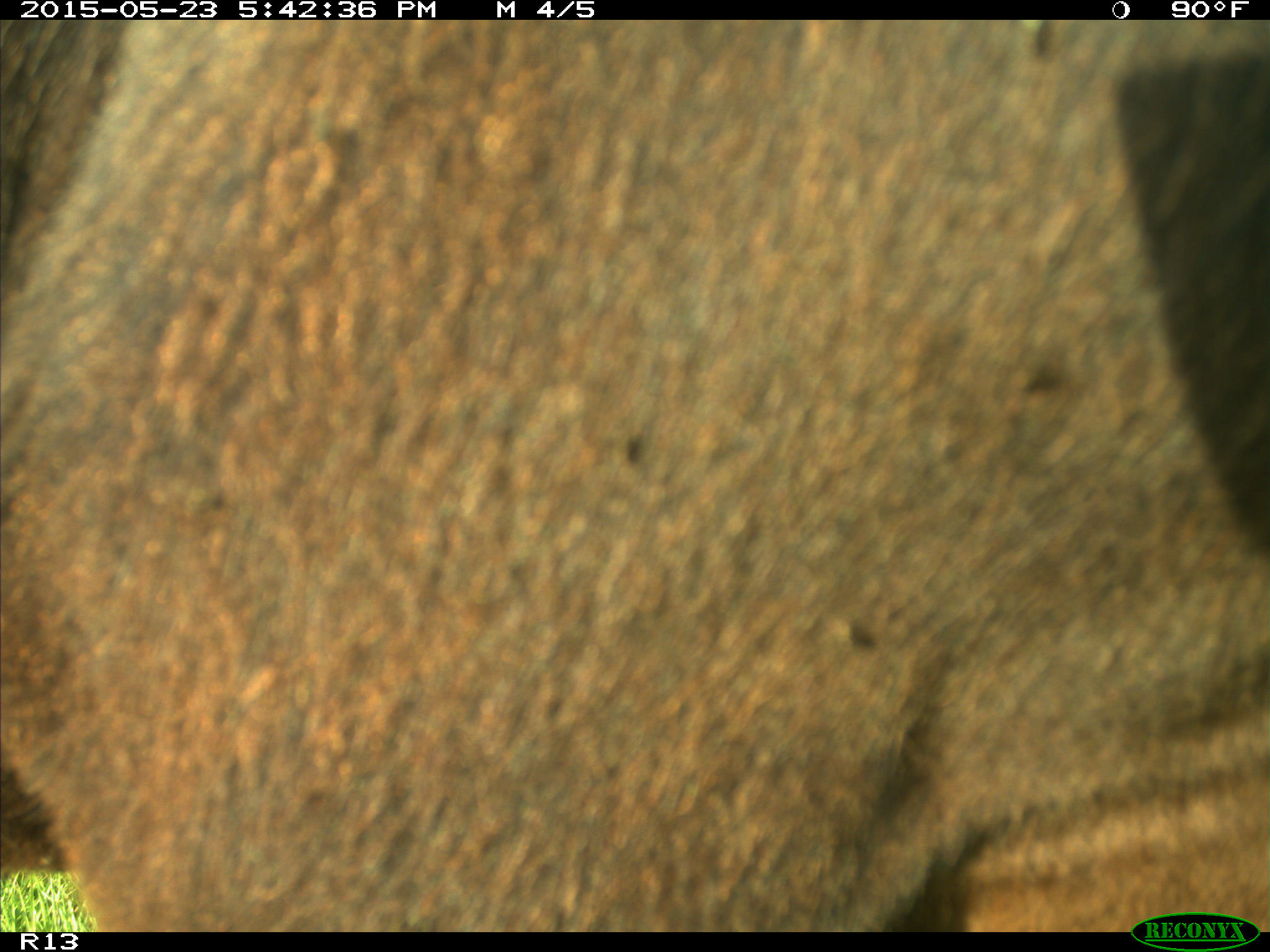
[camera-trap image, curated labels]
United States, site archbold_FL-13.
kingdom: Animalia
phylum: Chordata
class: Mammalia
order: Artiodactyla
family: Bovidae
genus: Bos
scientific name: Bos taurus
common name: domestic cow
Bos taurus (domestic cow).